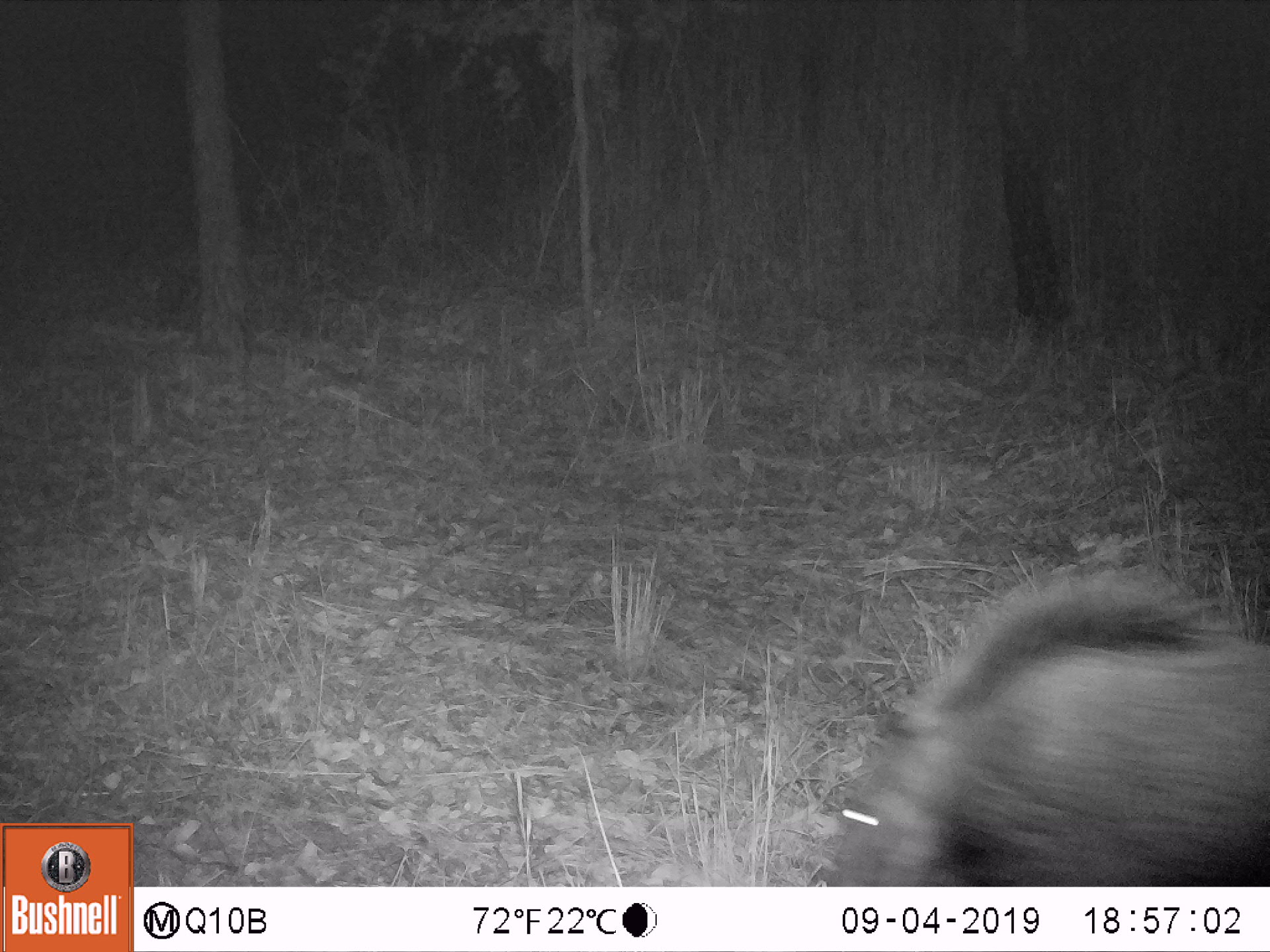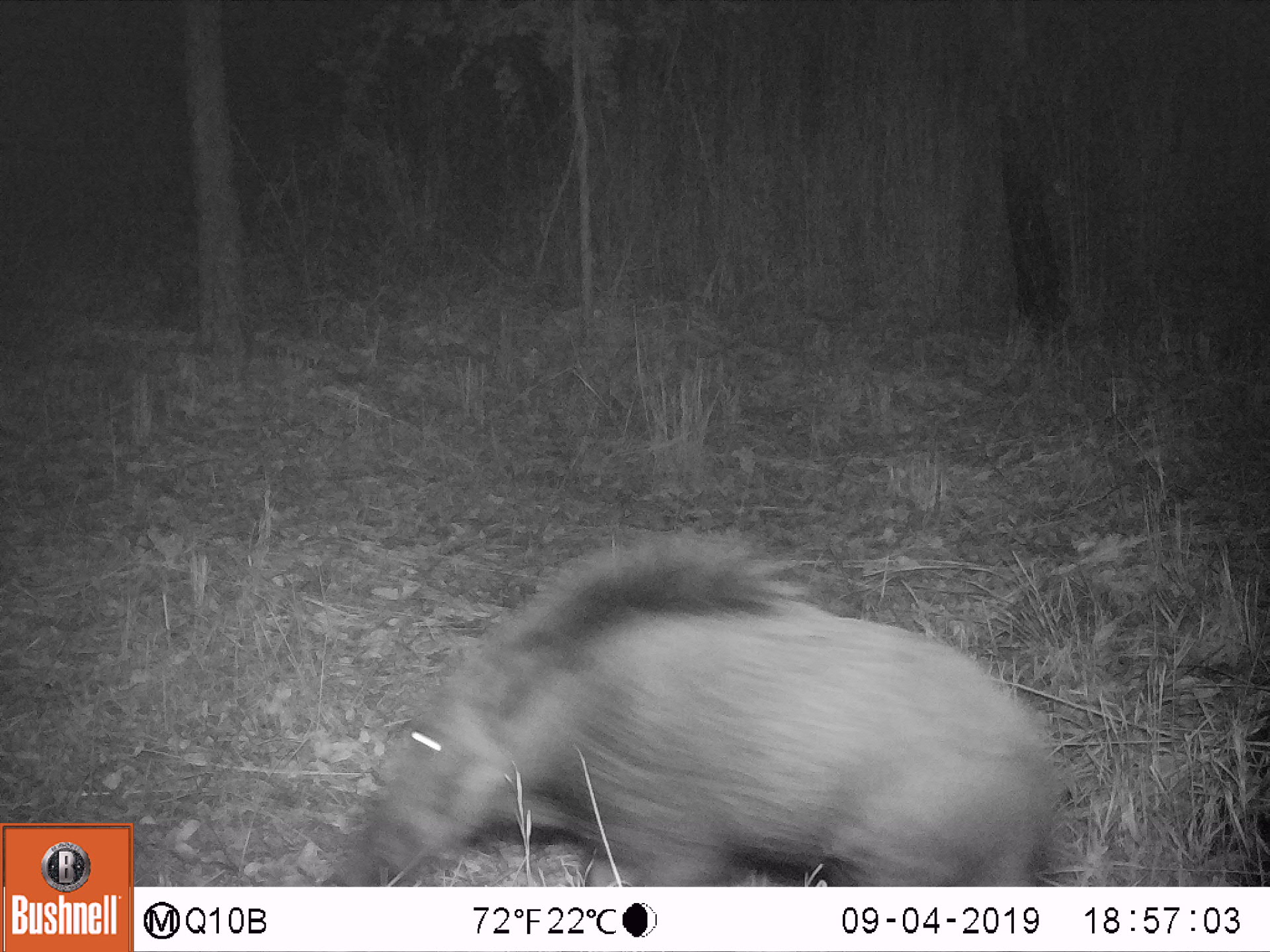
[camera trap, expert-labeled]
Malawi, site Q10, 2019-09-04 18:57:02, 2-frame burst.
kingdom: Animalia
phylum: Chordata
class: Mammalia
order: Artiodactyla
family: Suidae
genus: Potamochoerus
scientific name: Potamochoerus larvatus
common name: bushpig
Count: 1.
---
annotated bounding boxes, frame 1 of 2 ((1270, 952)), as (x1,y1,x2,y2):
bushpig: (812,559,1267,885)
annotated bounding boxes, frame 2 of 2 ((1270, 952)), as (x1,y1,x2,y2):
bushpig: (338,518,1075,886)